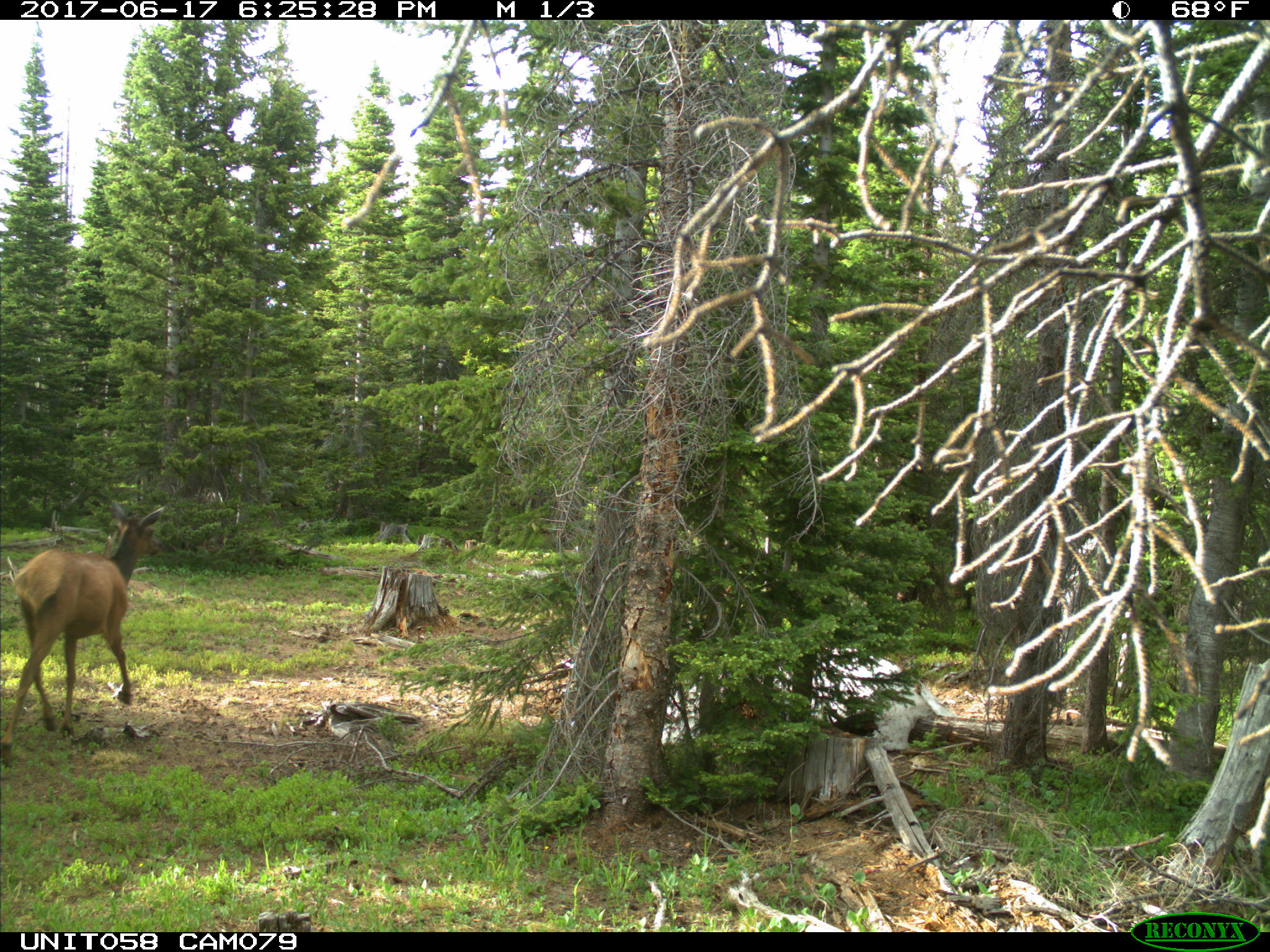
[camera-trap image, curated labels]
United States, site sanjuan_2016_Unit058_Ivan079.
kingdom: Animalia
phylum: Chordata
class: Mammalia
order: Artiodactyla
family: Cervidae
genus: Cervus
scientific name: Cervus elaphus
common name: red deer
Cervus elaphus (red deer).